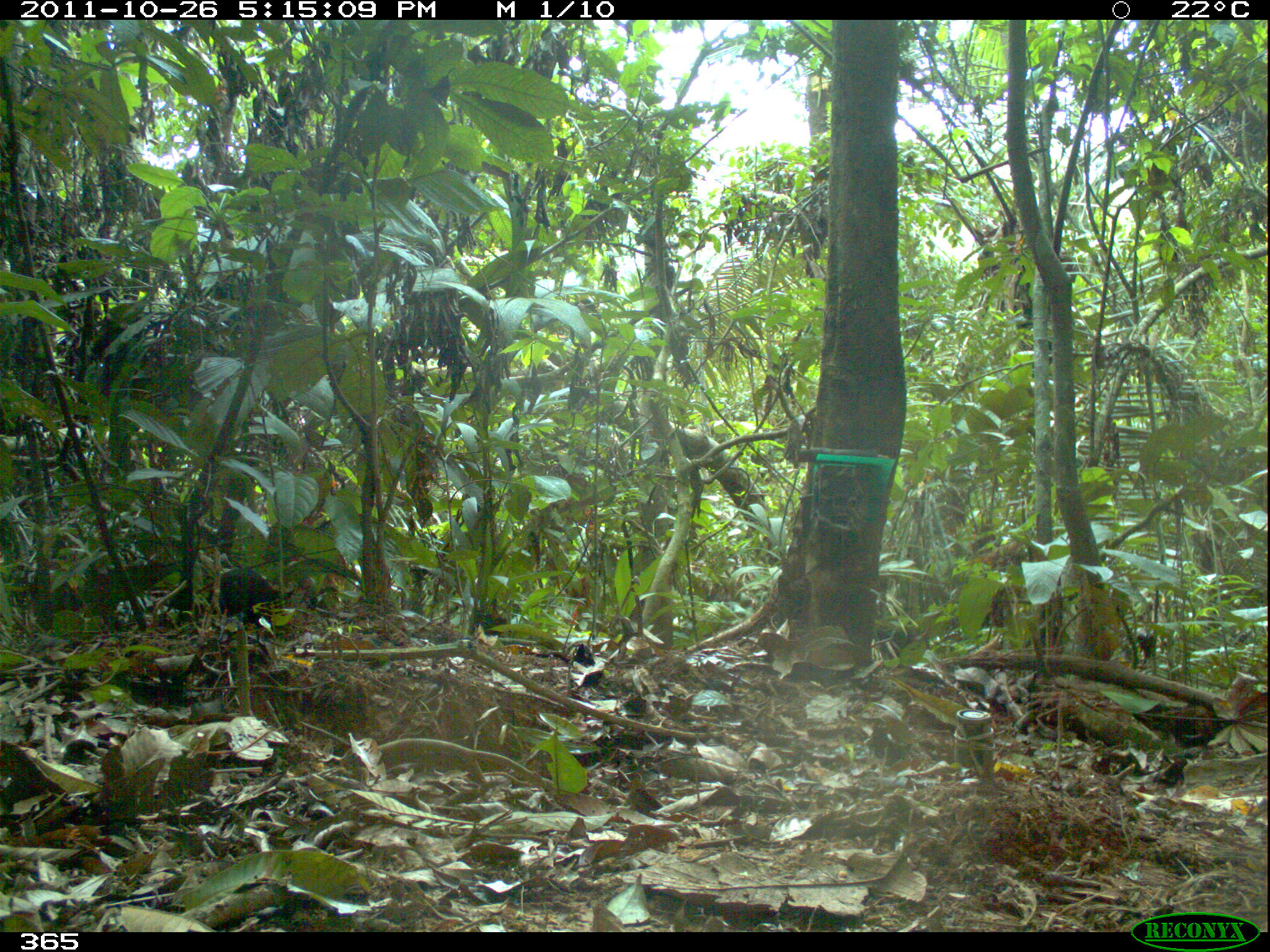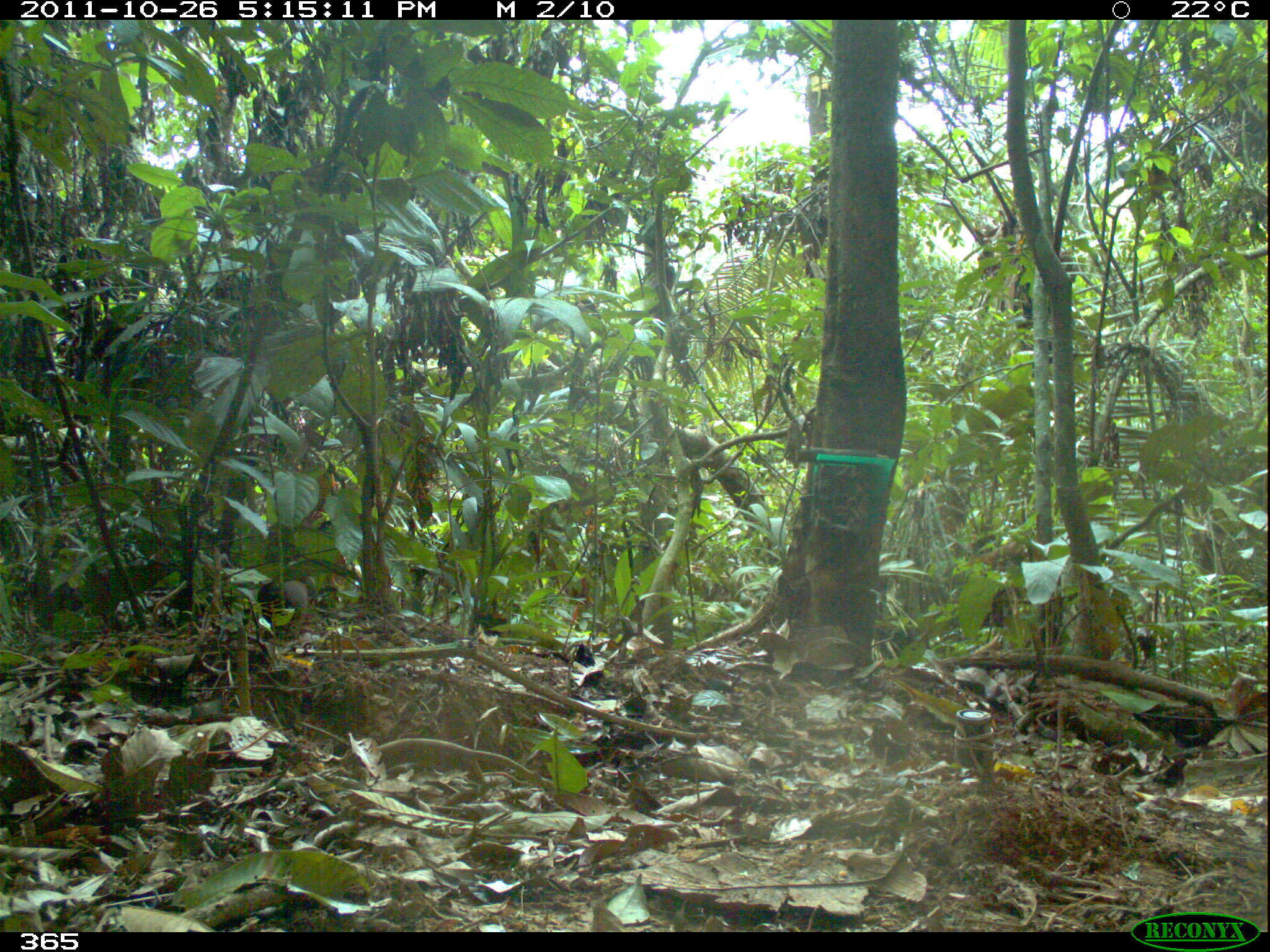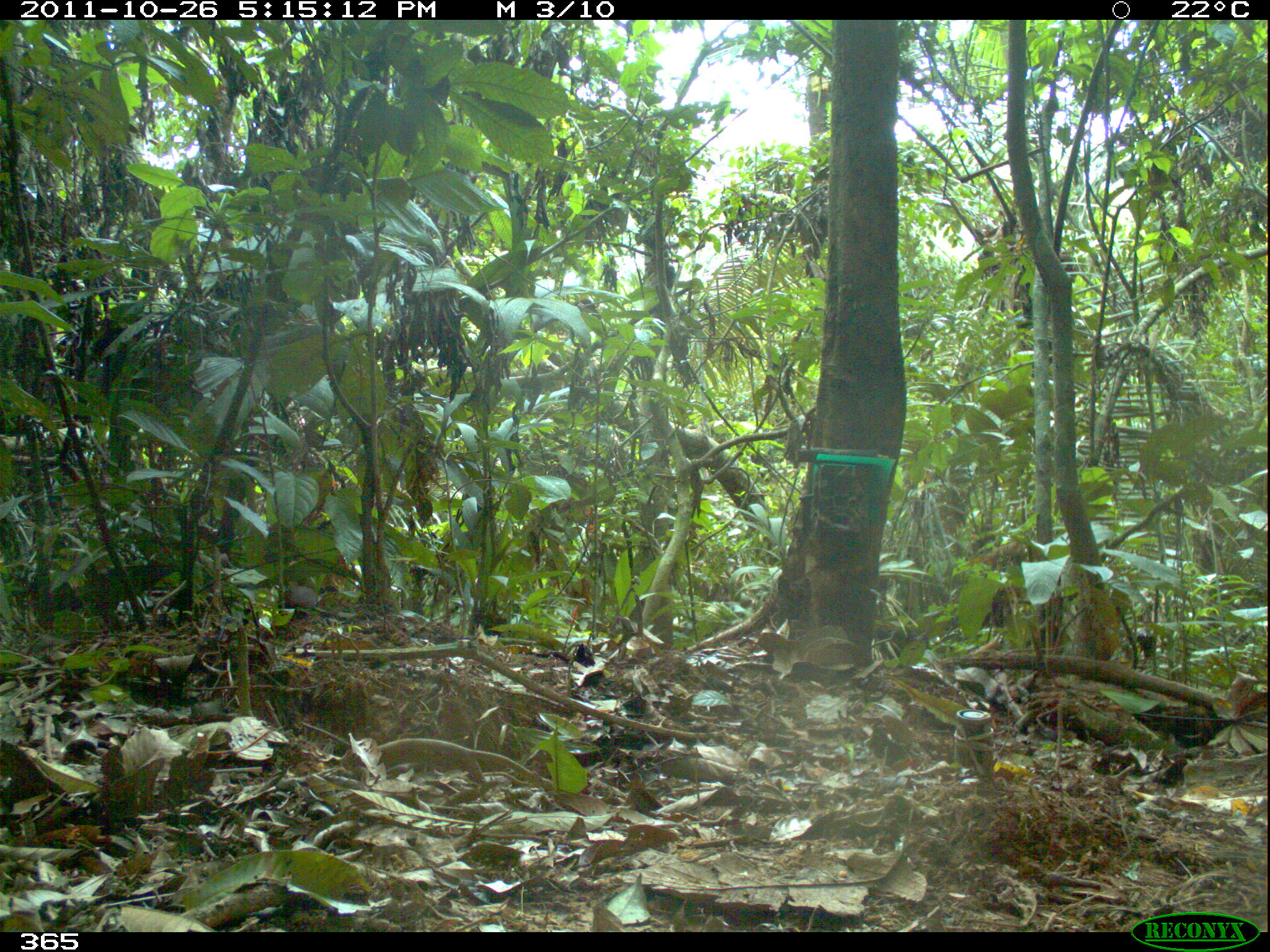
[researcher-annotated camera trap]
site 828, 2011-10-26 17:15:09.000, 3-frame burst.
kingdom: Animalia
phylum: Chordata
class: Mammalia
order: Rodentia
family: Dasyproctidae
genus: Dasyprocta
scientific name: Dasyprocta punctata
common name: central american agouti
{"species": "Dasyprocta punctata (central american agouti)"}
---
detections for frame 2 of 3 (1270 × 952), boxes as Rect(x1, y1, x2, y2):
dasyprocta punctata: Rect(257, 578, 309, 624)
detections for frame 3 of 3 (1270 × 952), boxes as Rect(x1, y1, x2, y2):
dasyprocta punctata: Rect(286, 585, 317, 608)